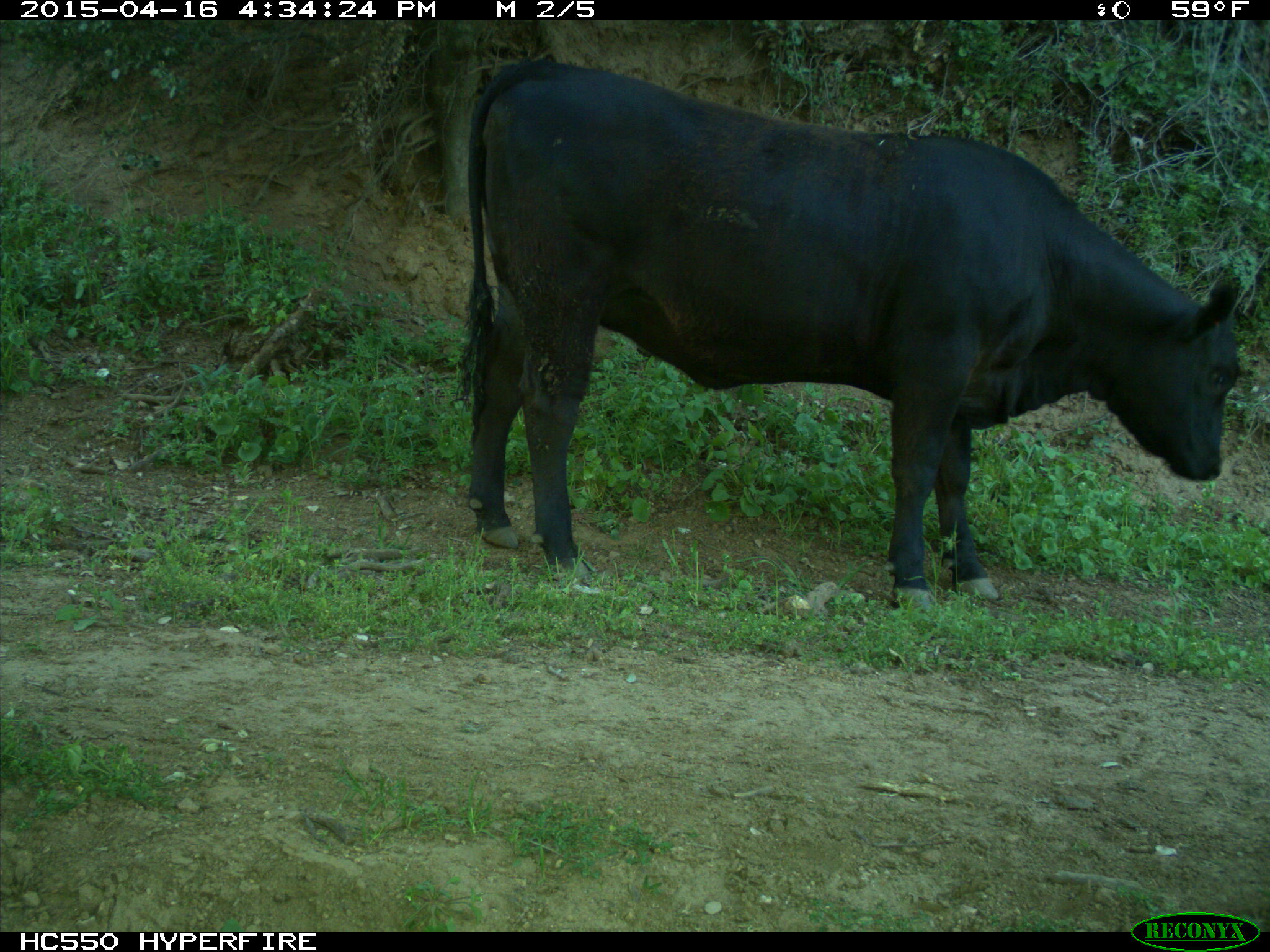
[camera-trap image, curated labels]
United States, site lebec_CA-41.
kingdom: Animalia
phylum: Chordata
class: Mammalia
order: Artiodactyla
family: Bovidae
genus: Bos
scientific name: Bos taurus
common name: domestic cow